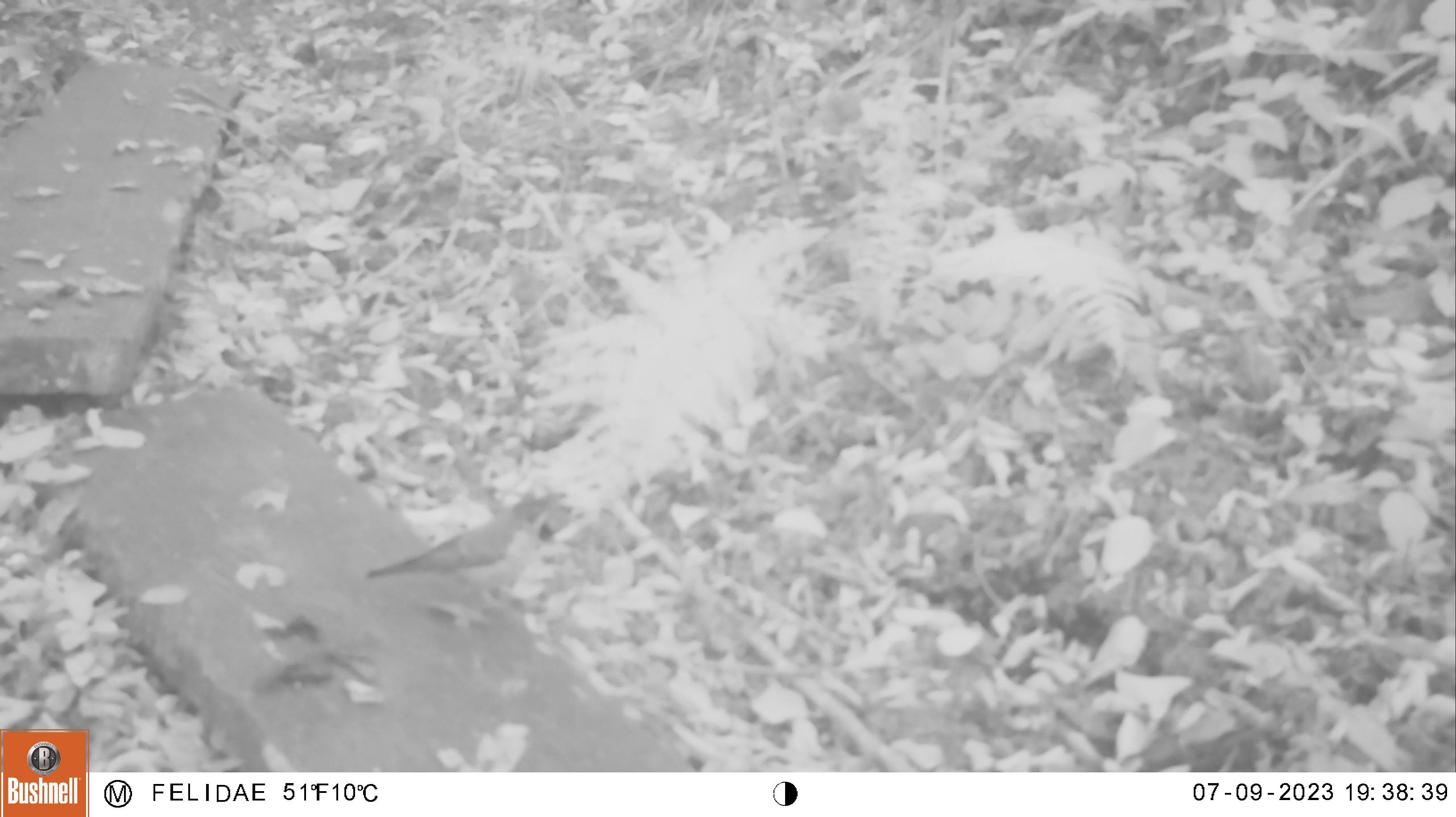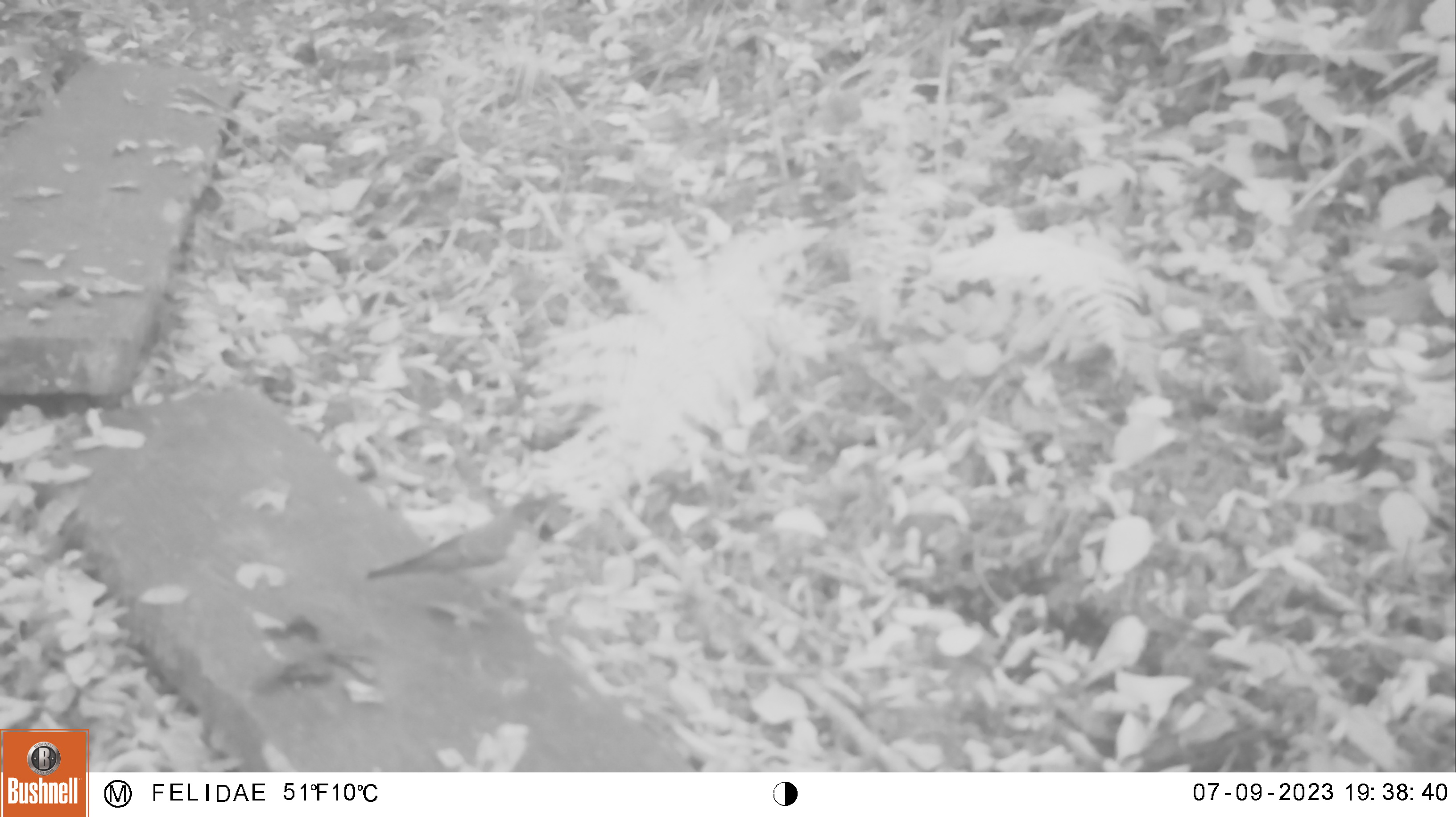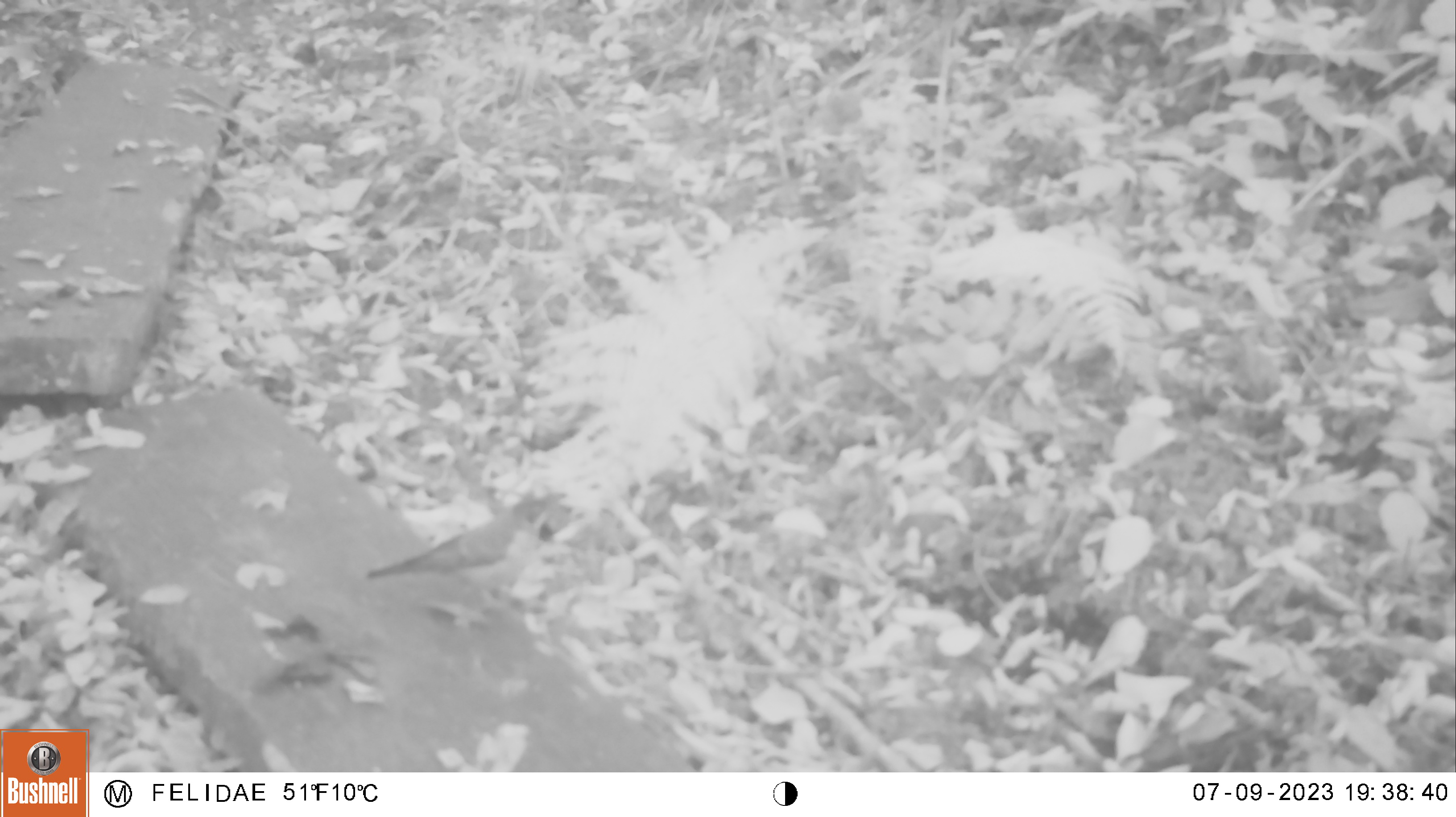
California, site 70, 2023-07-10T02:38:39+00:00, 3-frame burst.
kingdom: Animalia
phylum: Chordata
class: Aves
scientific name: Aves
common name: bird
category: unknown bird